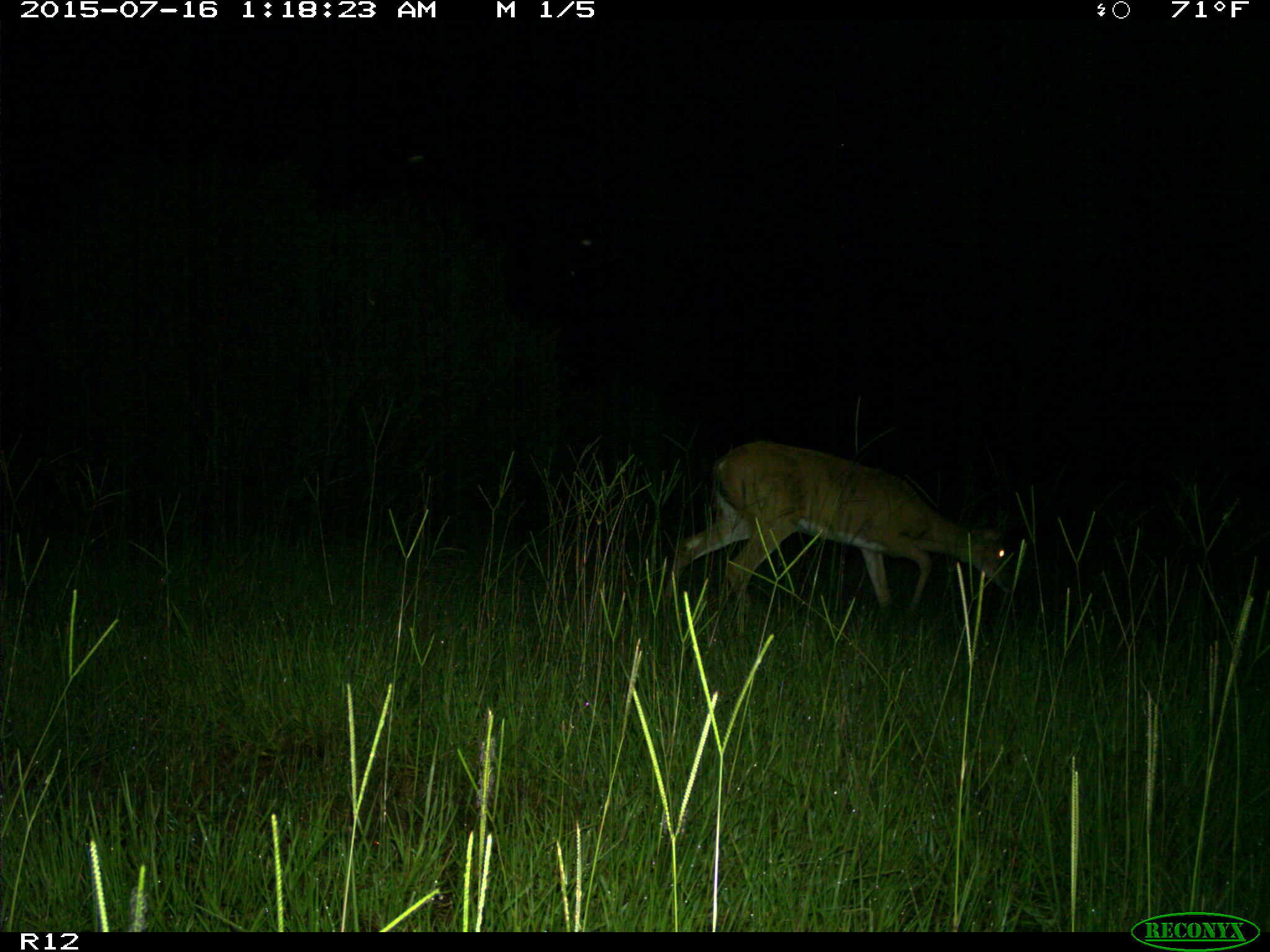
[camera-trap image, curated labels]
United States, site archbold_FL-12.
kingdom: Animalia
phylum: Chordata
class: Mammalia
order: Artiodactyla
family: Cervidae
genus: Odocoileus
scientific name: Odocoileus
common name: deer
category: unidentified deer